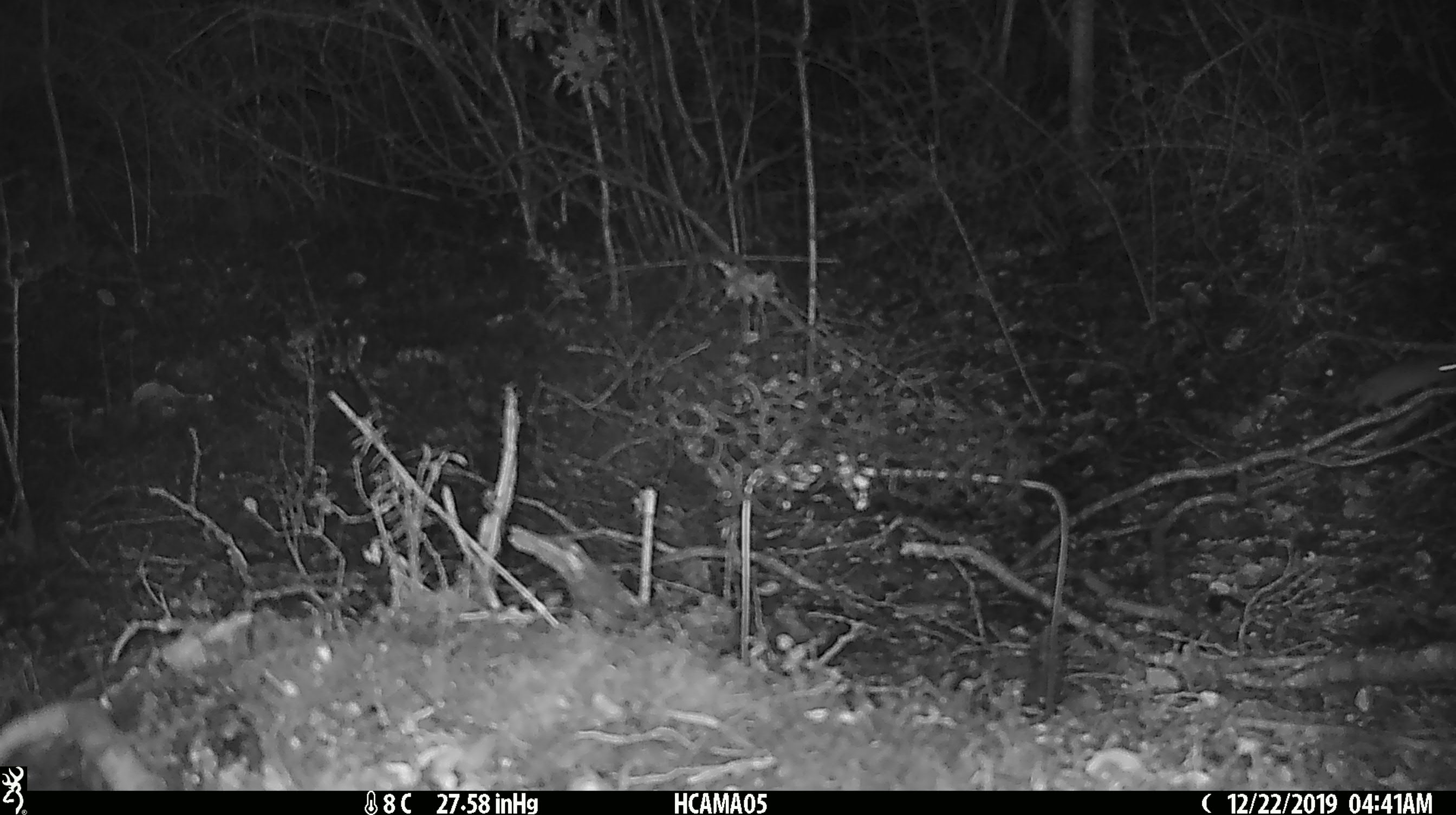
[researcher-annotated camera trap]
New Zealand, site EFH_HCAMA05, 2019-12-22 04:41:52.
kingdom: Animalia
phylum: Chordata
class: Mammalia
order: Rodentia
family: Muridae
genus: Mus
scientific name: Mus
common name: mouse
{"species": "mouse (Mus)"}